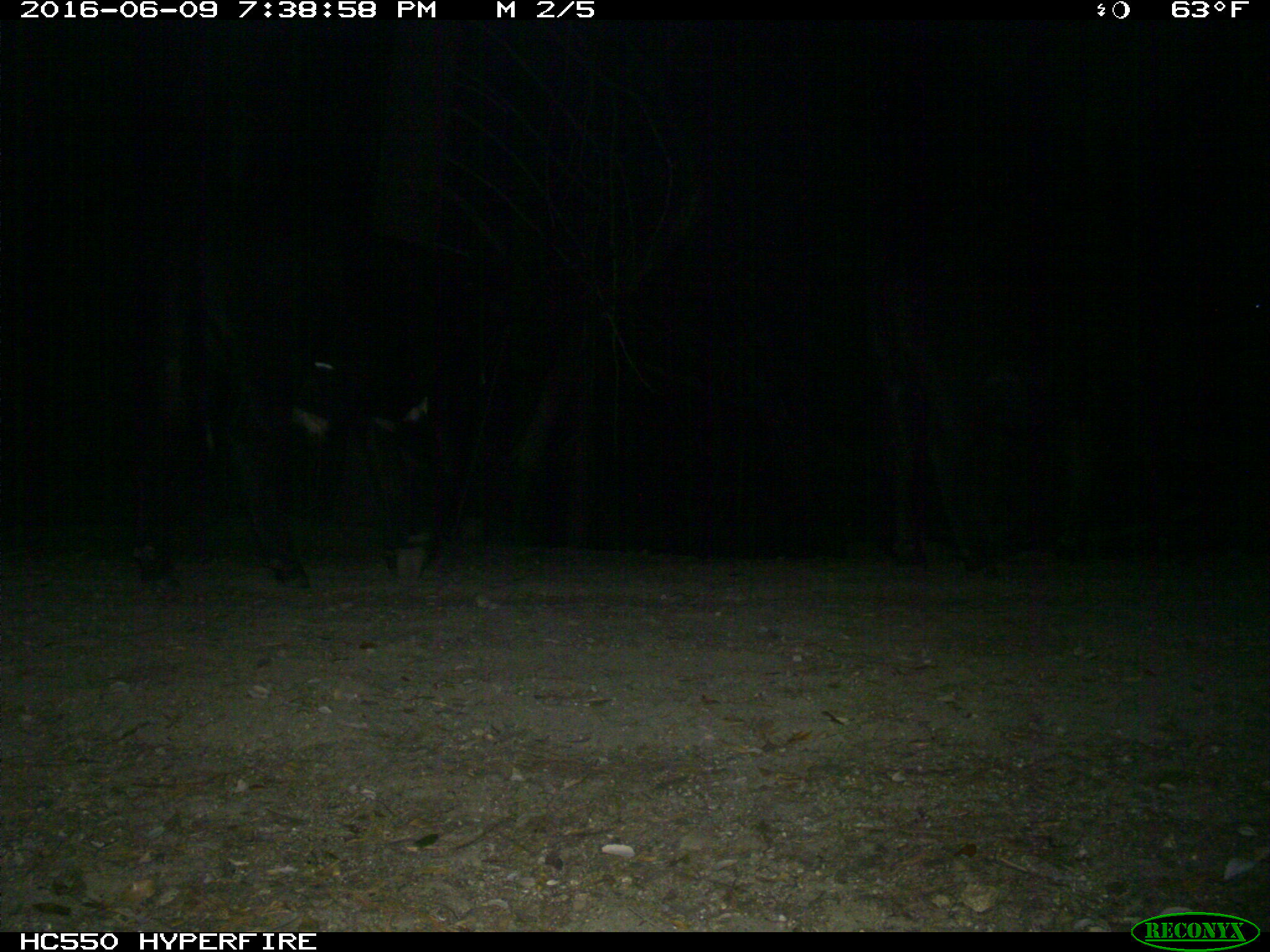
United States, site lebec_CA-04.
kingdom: Animalia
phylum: Chordata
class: Mammalia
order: Artiodactyla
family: Bovidae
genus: Bos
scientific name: Bos taurus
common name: domestic cow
Bos taurus (domestic cow).